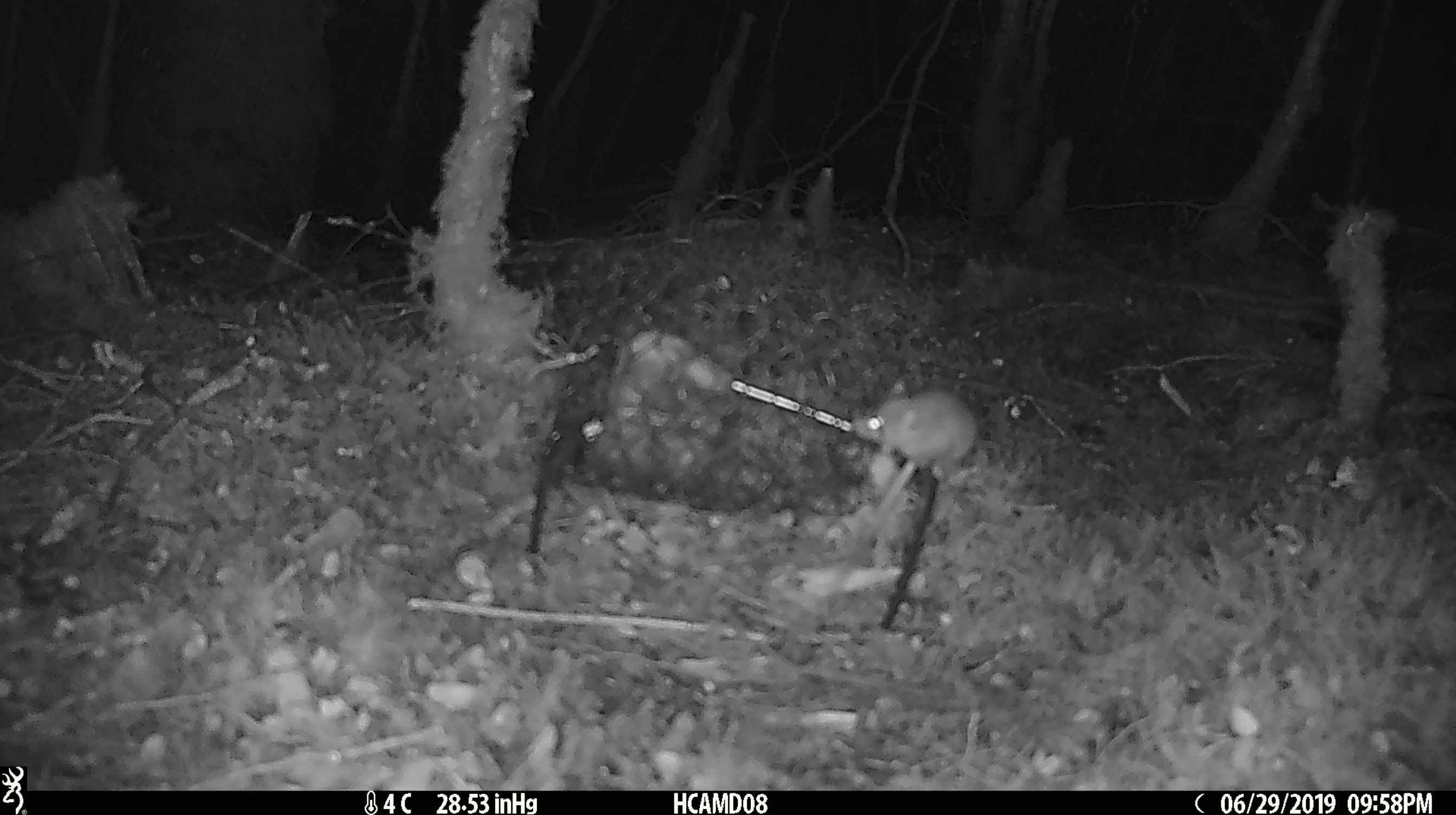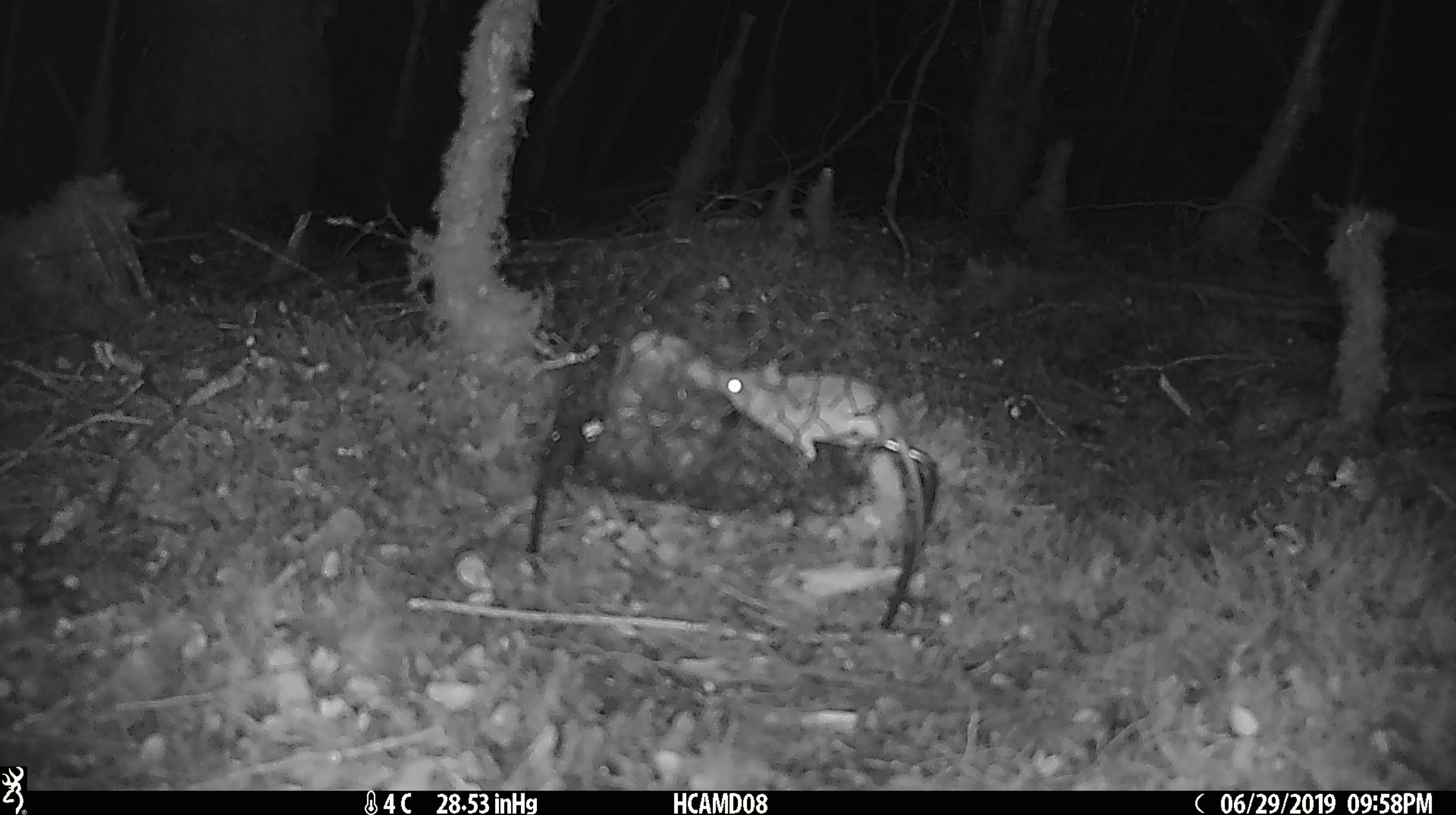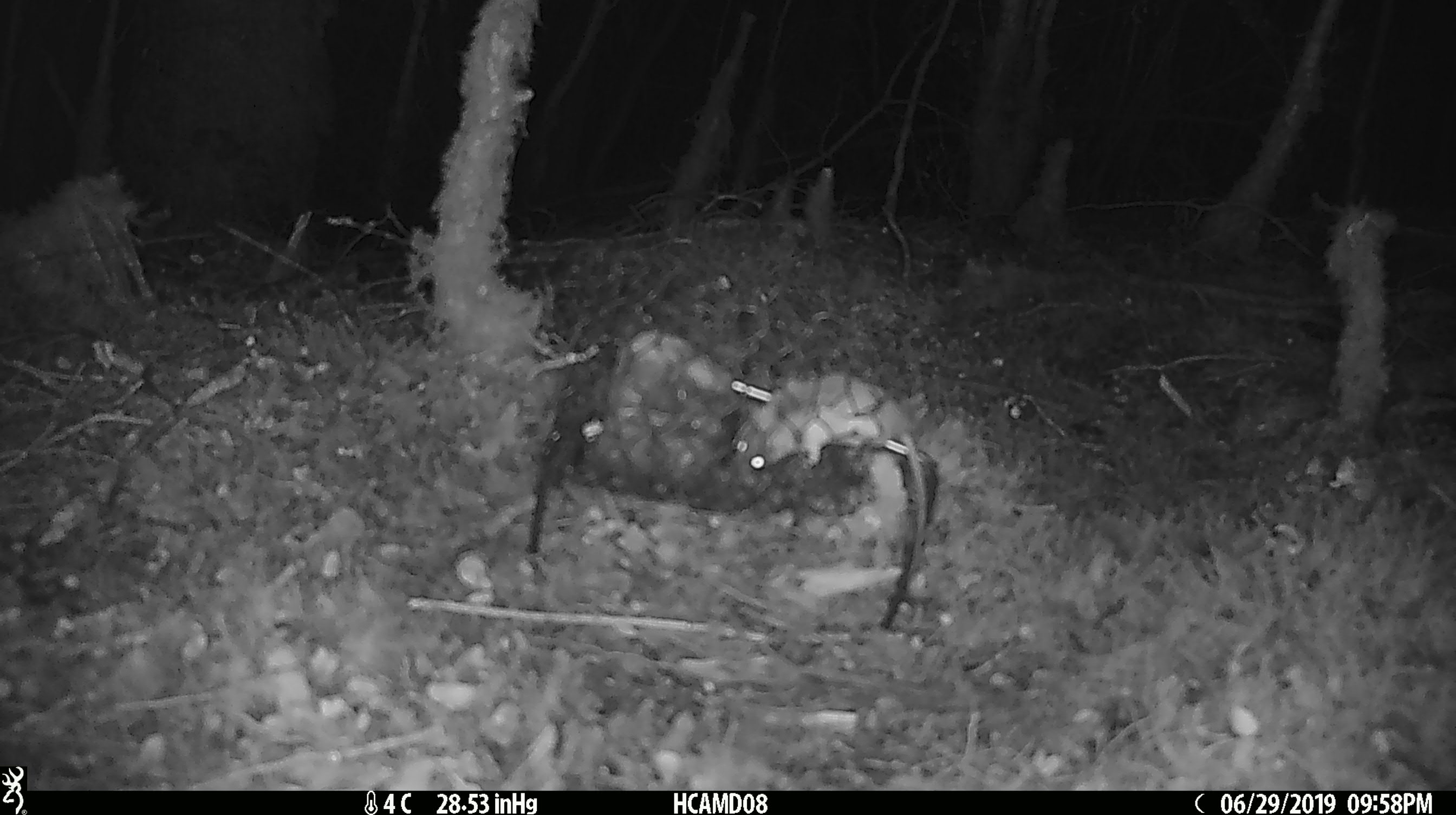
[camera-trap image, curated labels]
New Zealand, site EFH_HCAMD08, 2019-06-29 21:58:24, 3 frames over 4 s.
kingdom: Animalia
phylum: Chordata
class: Mammalia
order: Rodentia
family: Muridae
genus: Mus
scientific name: Mus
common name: mouse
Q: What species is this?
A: Mouse (Mus).